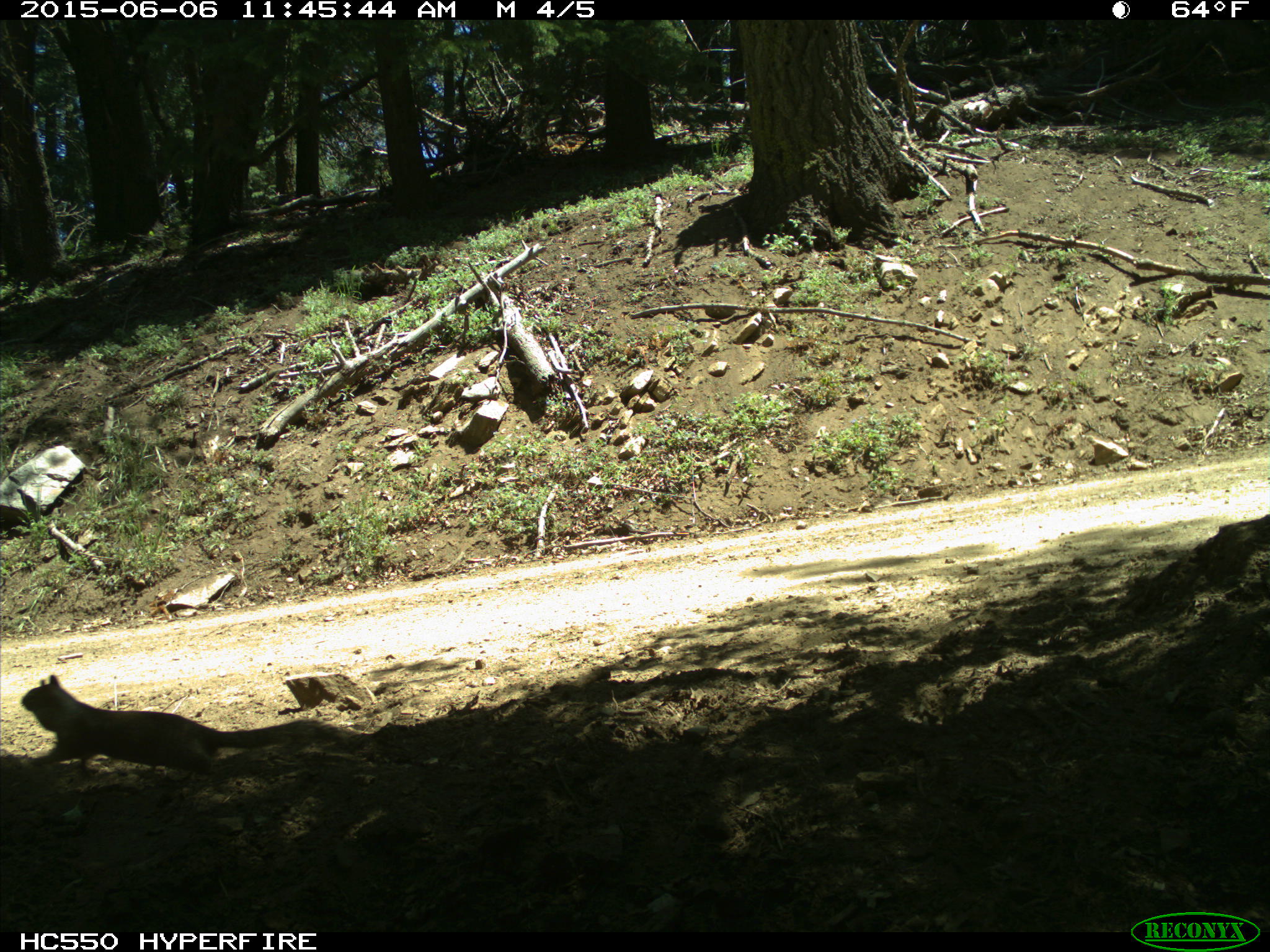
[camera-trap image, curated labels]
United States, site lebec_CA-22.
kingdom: Animalia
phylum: Chordata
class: Mammalia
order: Rodentia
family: Sciuridae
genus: Otospermophilus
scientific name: Otospermophilus beecheyi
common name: california ground squirrel